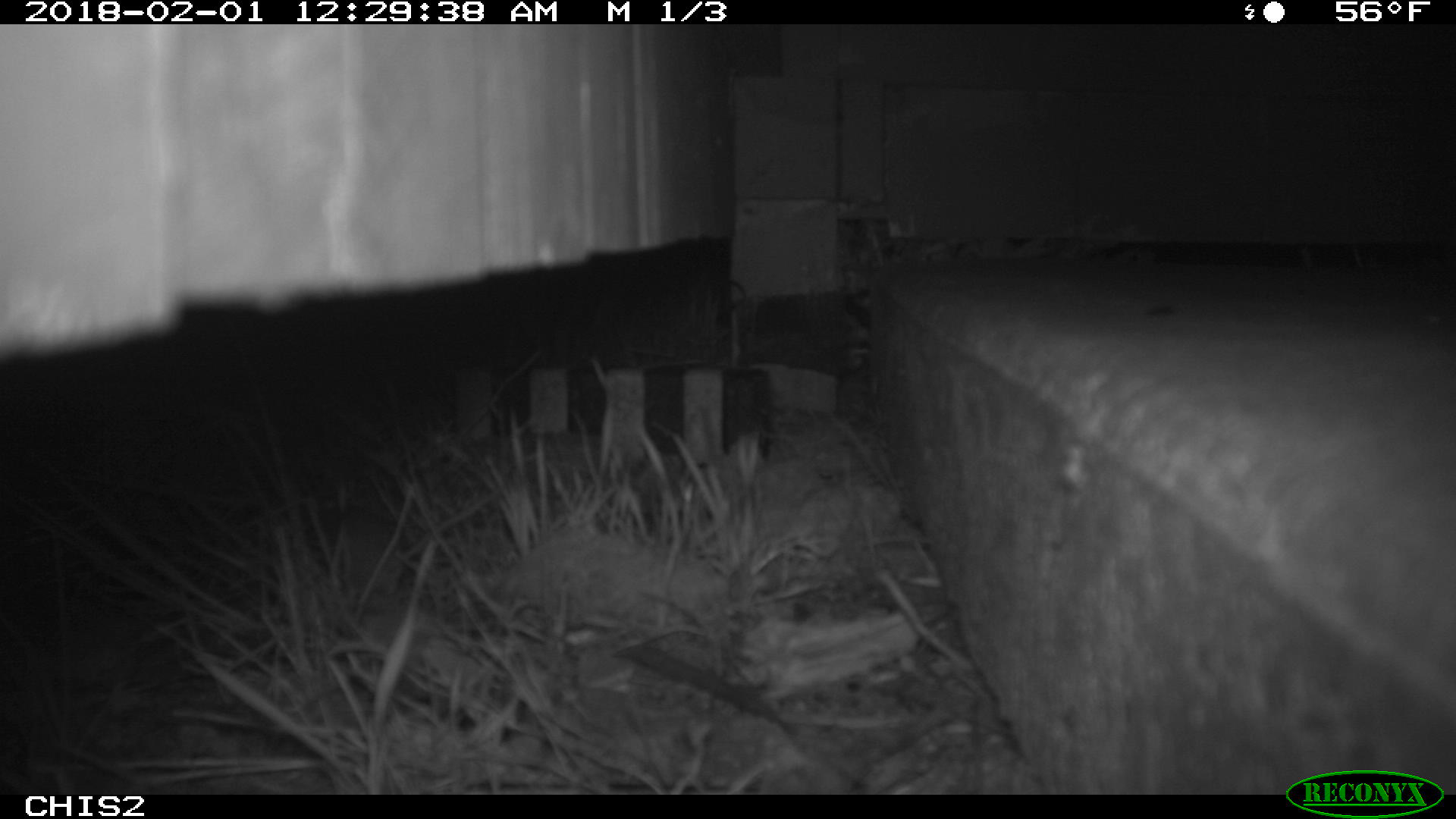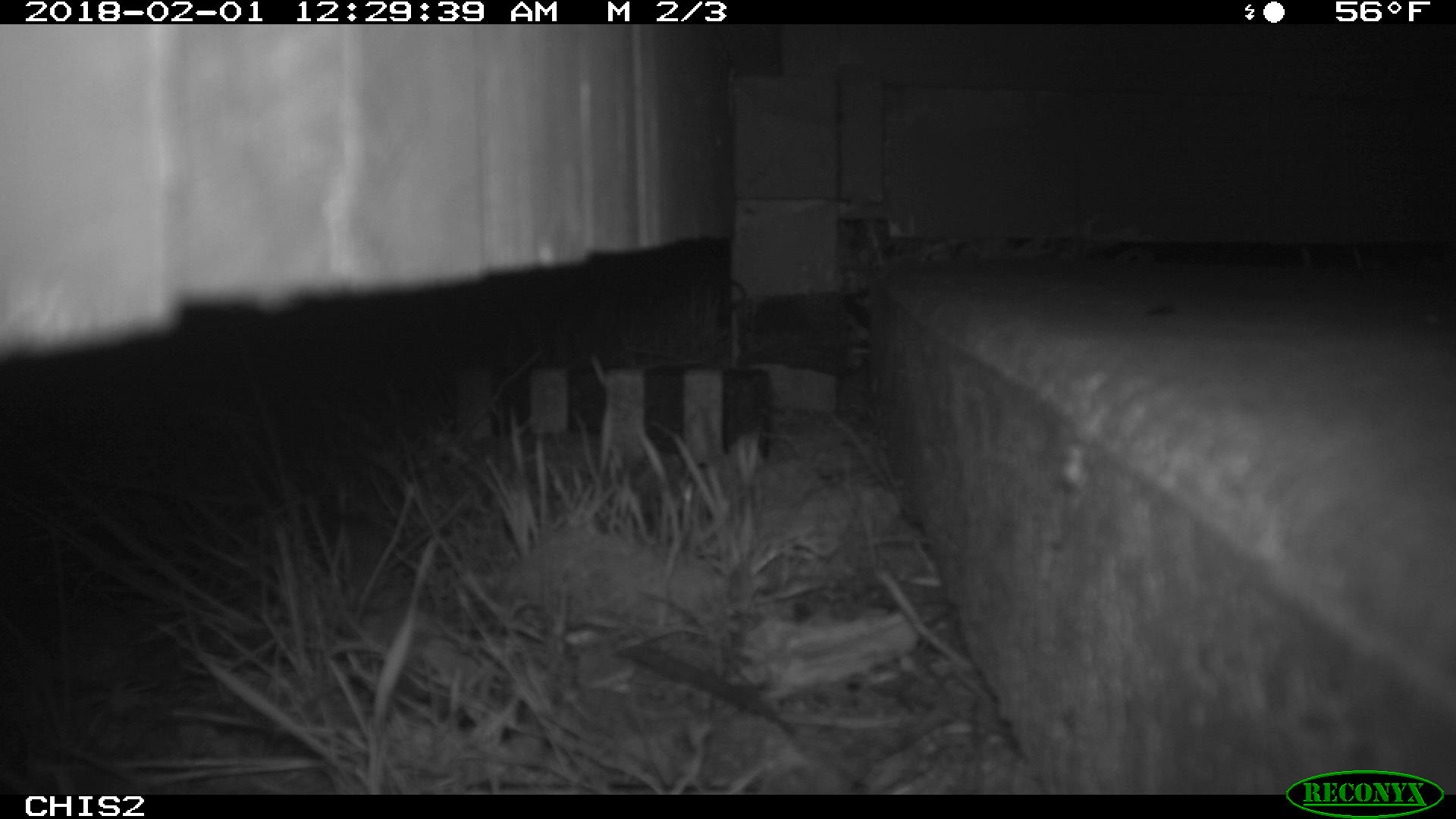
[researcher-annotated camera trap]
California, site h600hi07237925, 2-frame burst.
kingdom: Animalia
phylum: Chordata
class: Mammalia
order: Rodentia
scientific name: Rodentia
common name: rodent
Rodent (Rodentia).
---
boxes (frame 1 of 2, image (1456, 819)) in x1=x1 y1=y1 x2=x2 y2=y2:
rodent: x1=305 y1=491 x2=496 y2=596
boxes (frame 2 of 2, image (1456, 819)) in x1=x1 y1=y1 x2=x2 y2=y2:
rodent: x1=299 y1=485 x2=474 y2=610